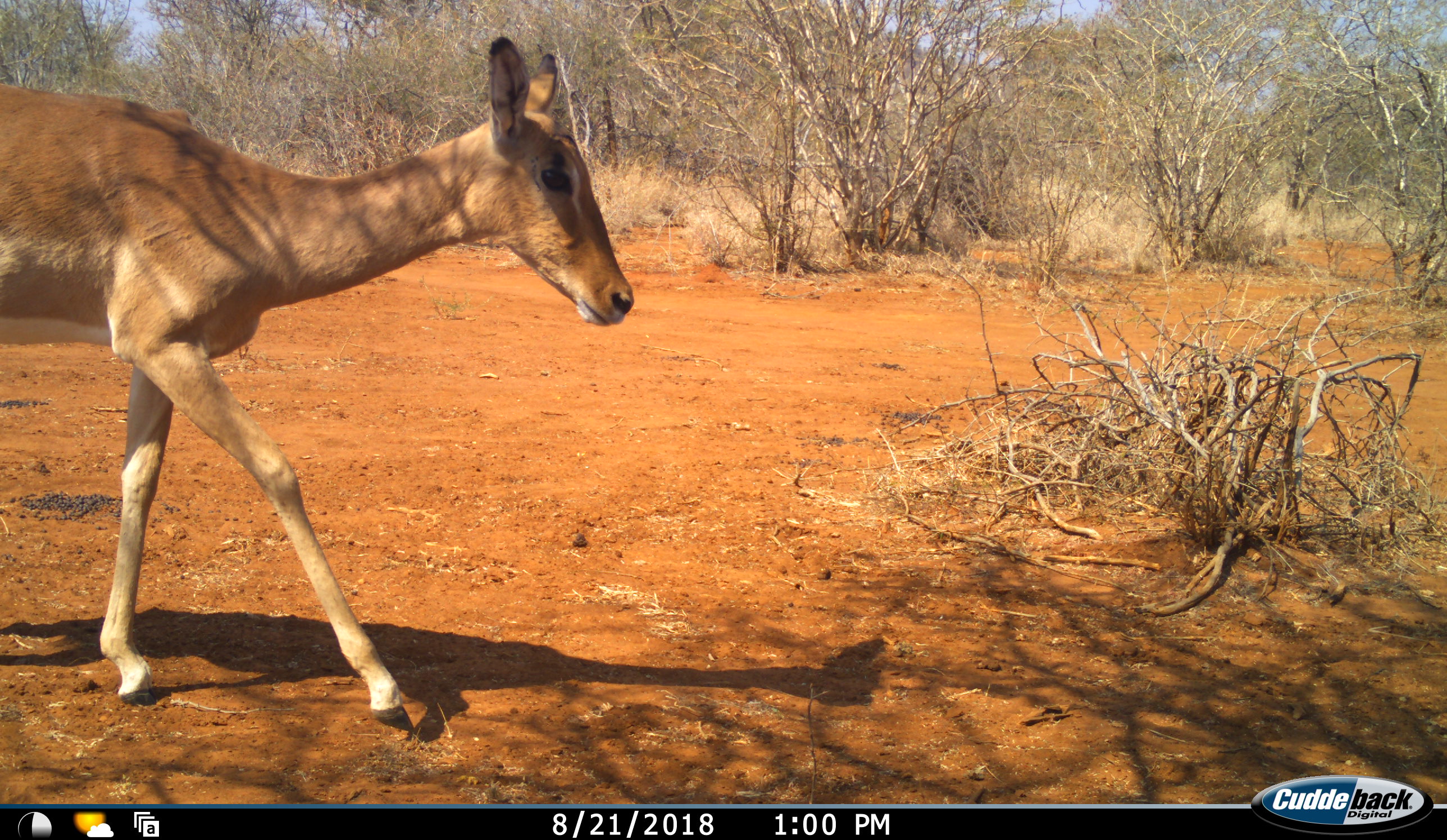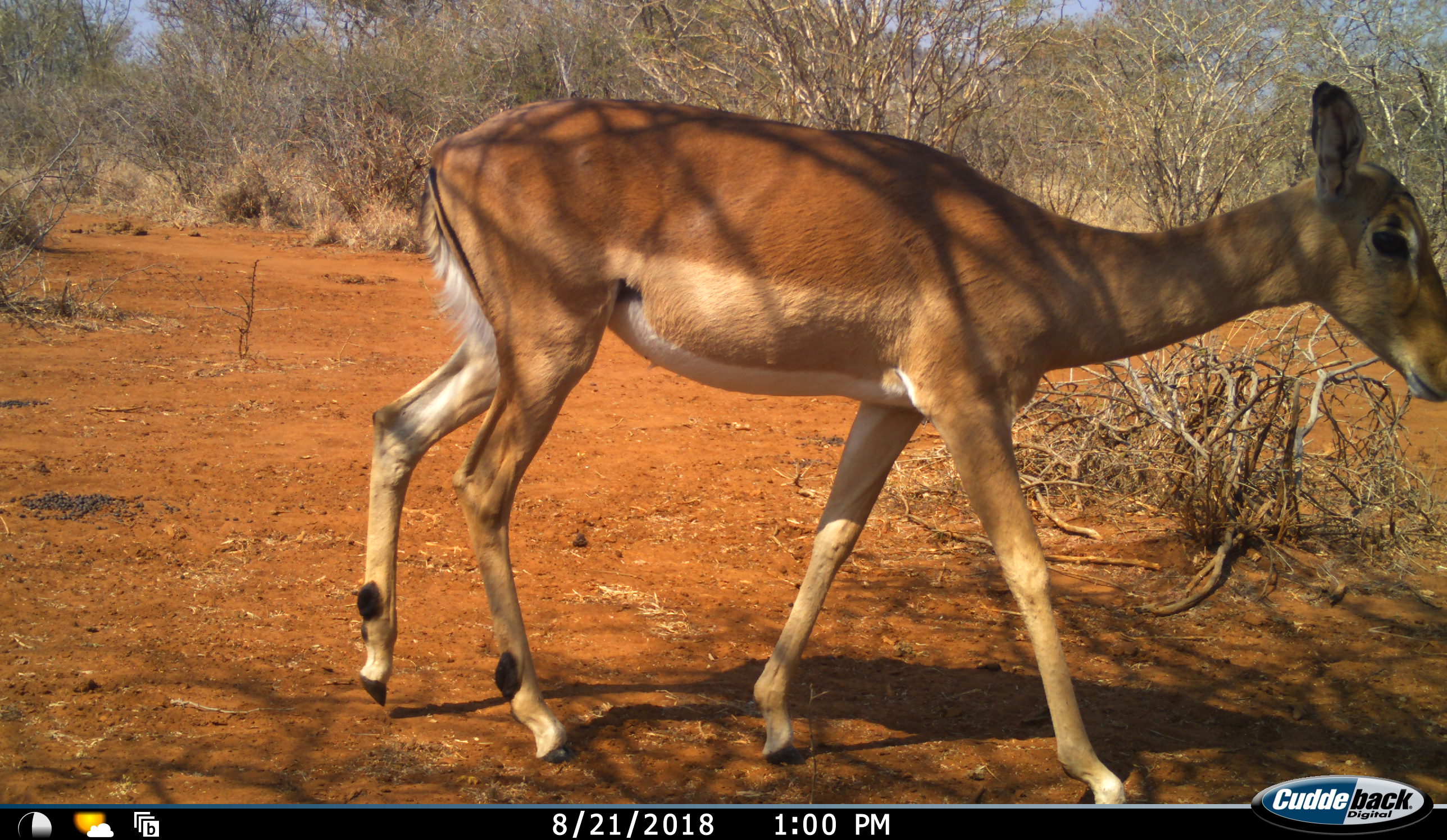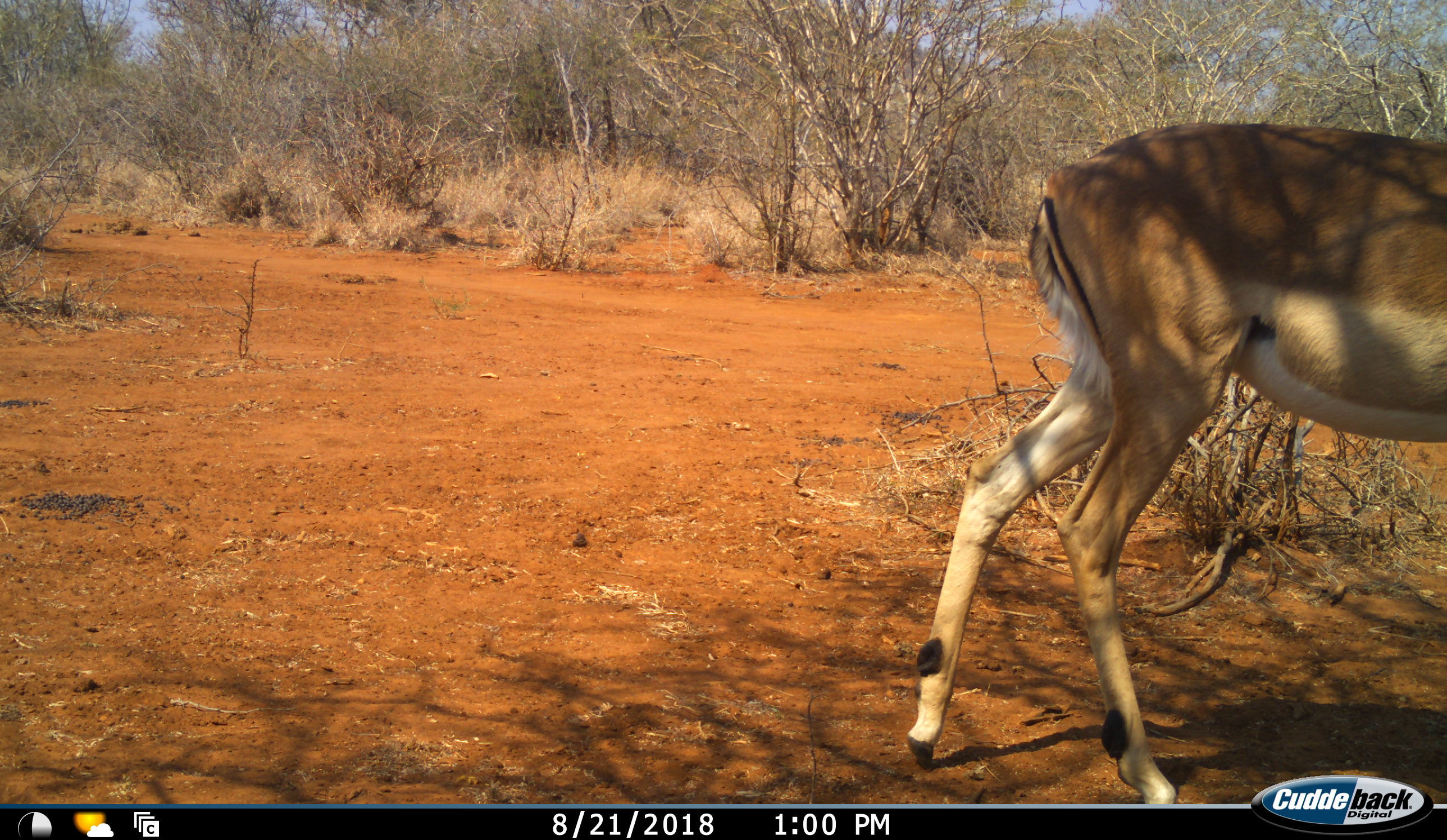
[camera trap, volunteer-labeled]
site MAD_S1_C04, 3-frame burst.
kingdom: Animalia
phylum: Chordata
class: Mammalia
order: Artiodactyla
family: Bovidae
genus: Aepyceros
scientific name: Aepyceros melampus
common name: impala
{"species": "impala (Aepyceros melampus)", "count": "1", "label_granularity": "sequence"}